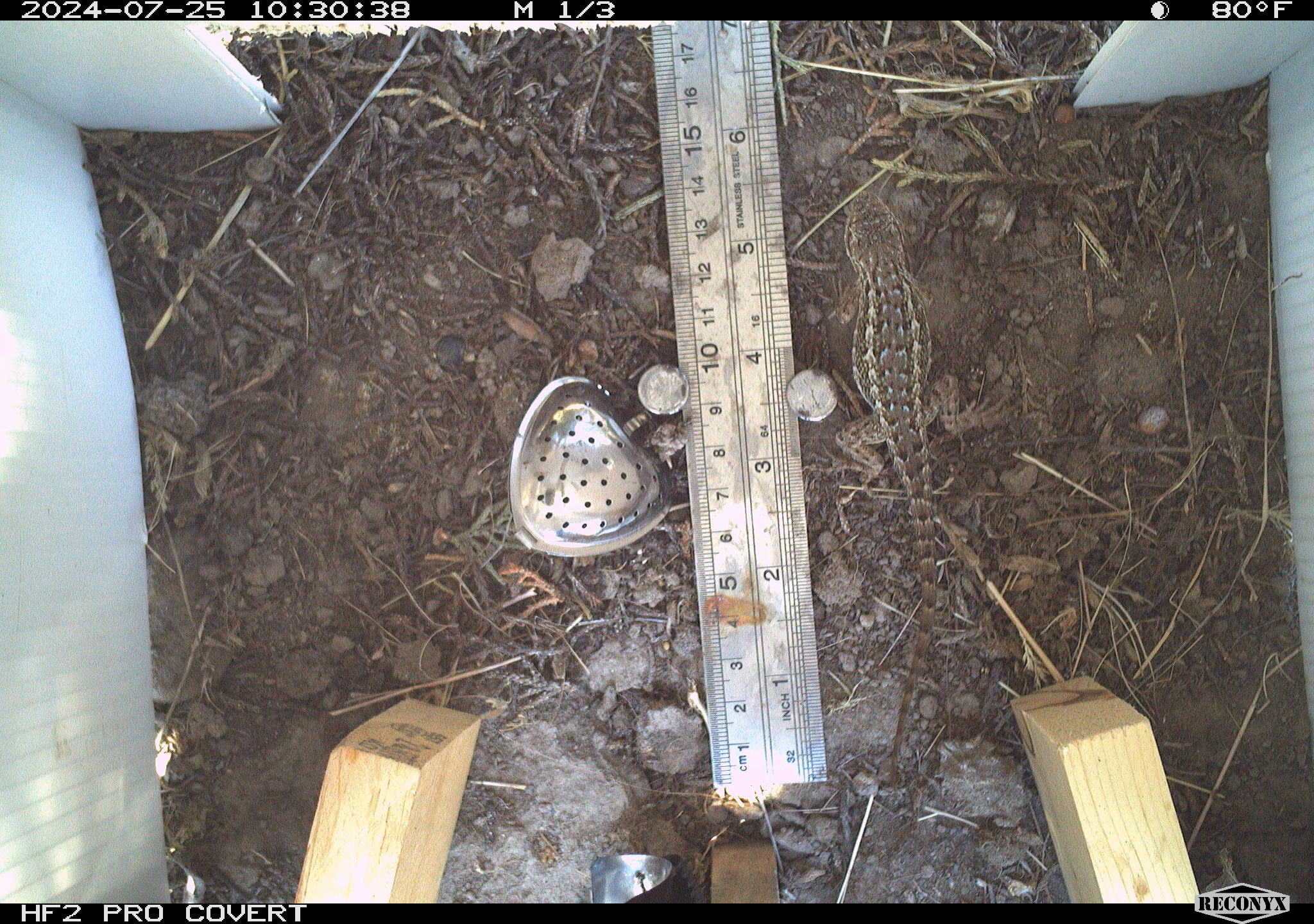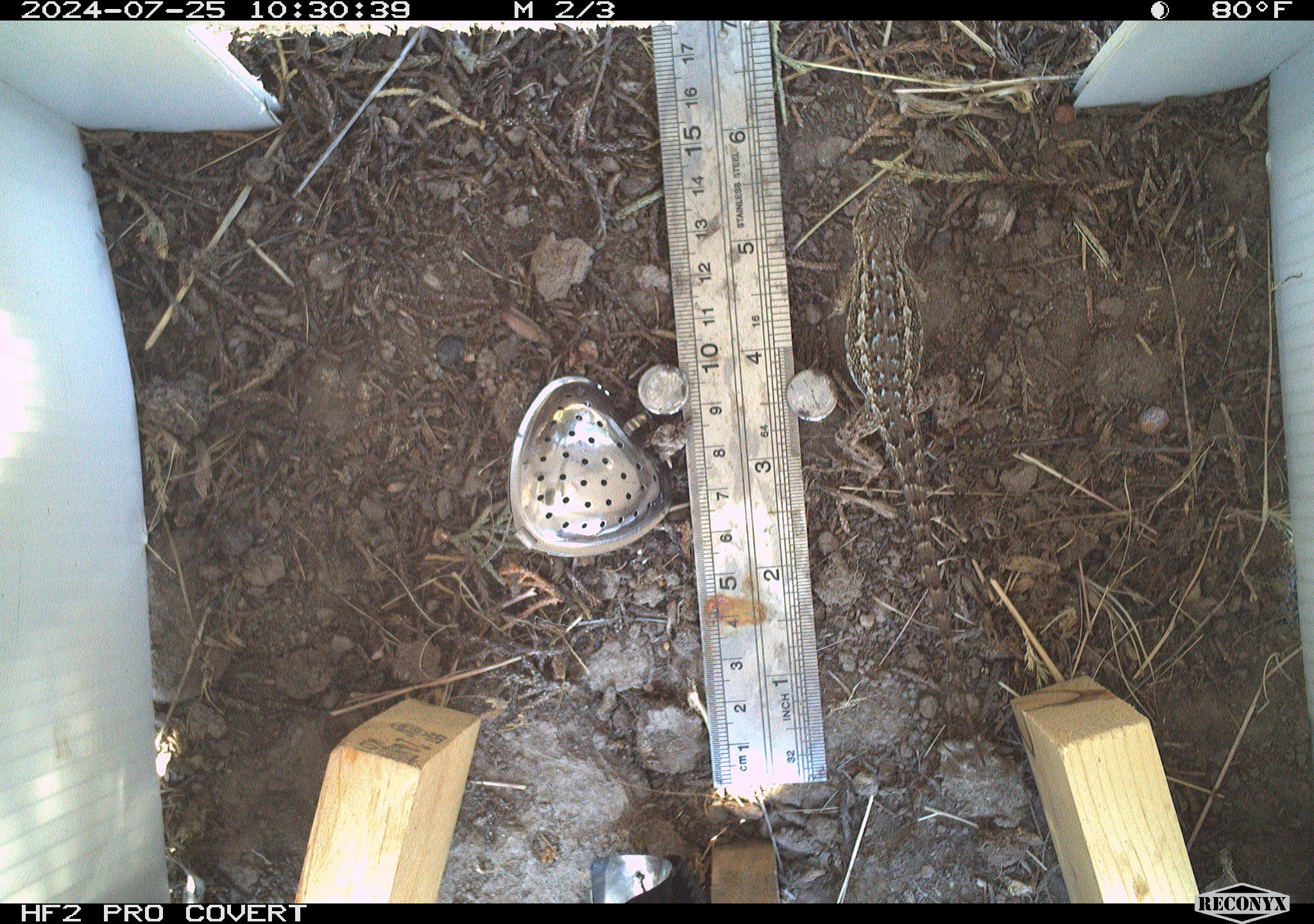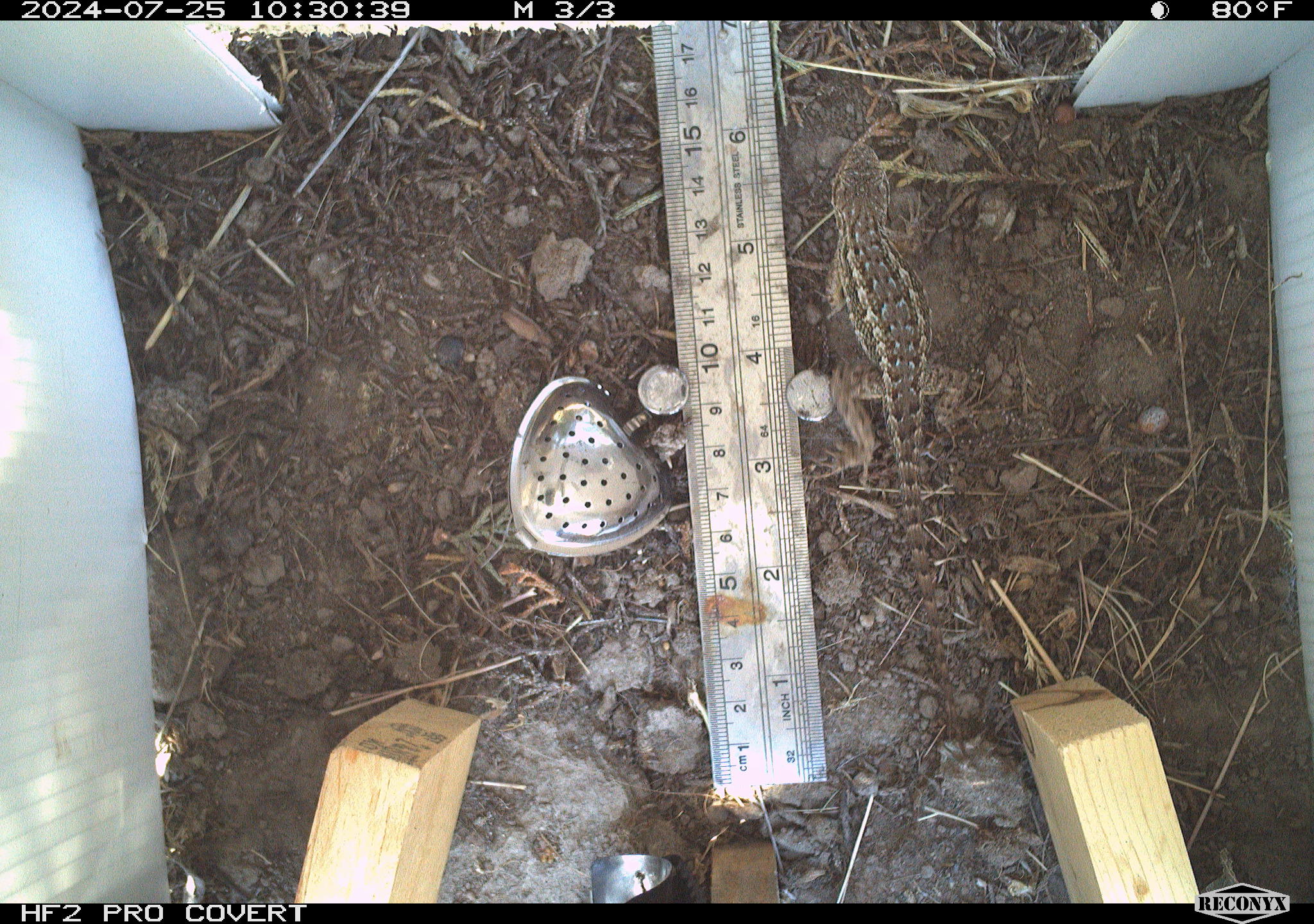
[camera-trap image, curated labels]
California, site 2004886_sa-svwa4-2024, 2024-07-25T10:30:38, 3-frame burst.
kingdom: Animalia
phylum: Chordata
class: Reptilia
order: Squamata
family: Phrynosomatidae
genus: Sceloporus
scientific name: Sceloporus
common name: spiny lizards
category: sceloporus species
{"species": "sceloporus species (spiny lizards) (Sceloporus)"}